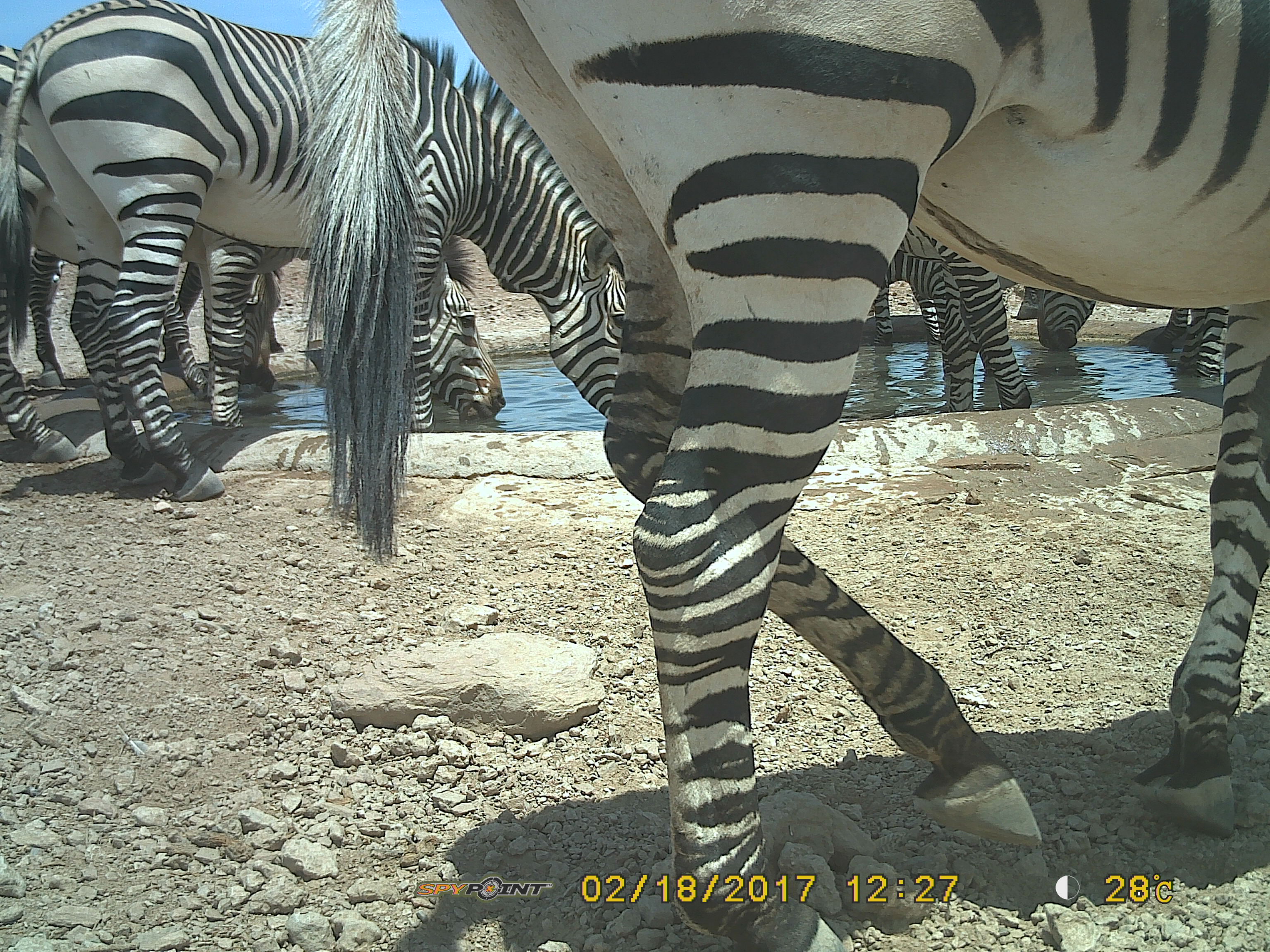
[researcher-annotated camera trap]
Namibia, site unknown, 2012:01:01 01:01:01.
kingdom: Animalia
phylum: Chordata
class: Mammalia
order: Perissodactyla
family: Equidae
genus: Equus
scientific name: Equus zebra hartmannae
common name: hartmann's mountain zebra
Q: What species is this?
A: Equus zebra hartmannae (hartmann's mountain zebra).